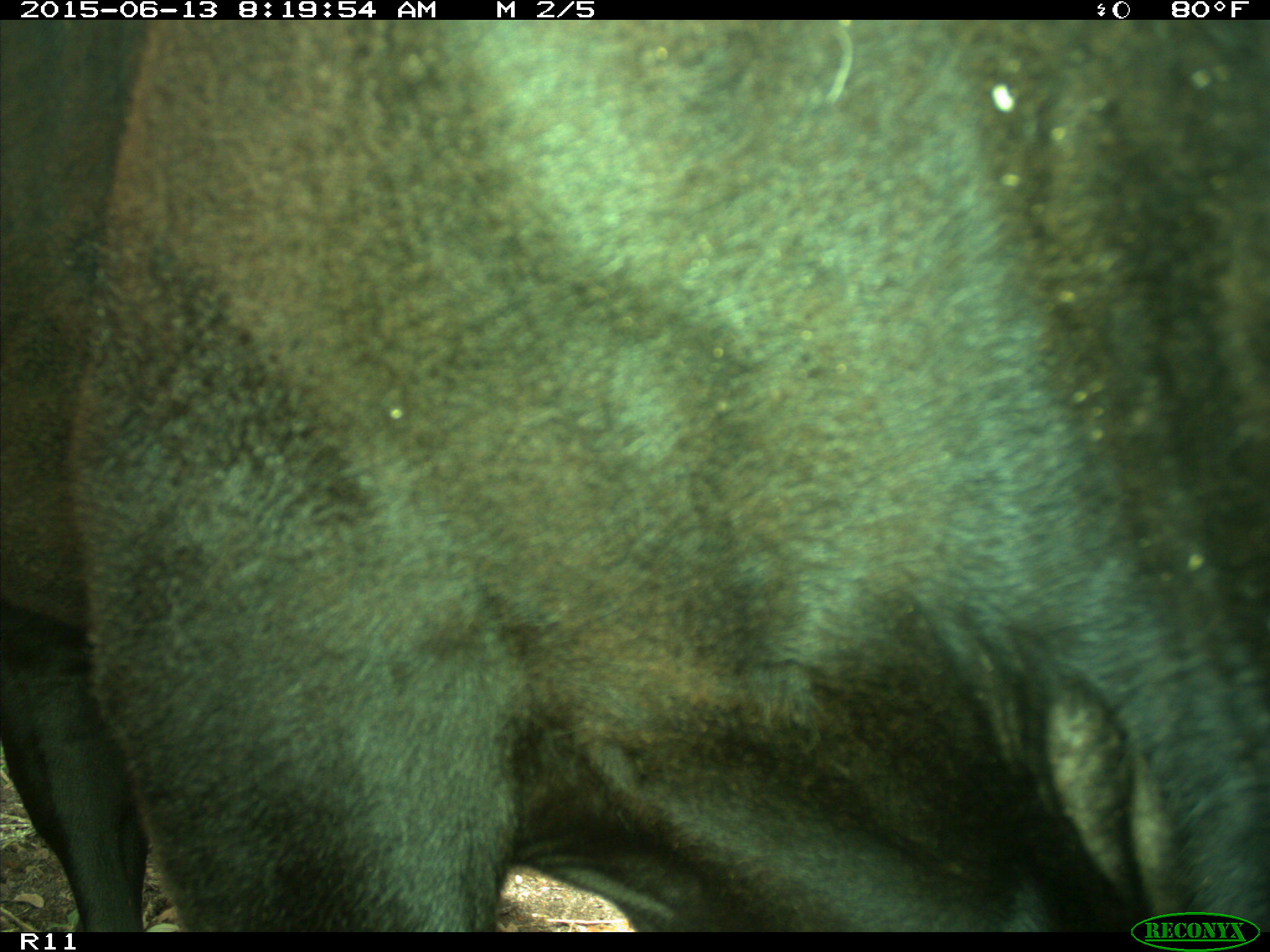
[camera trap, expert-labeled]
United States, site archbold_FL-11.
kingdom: Animalia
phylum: Chordata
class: Mammalia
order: Artiodactyla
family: Bovidae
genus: Bos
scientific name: Bos taurus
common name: domestic cow